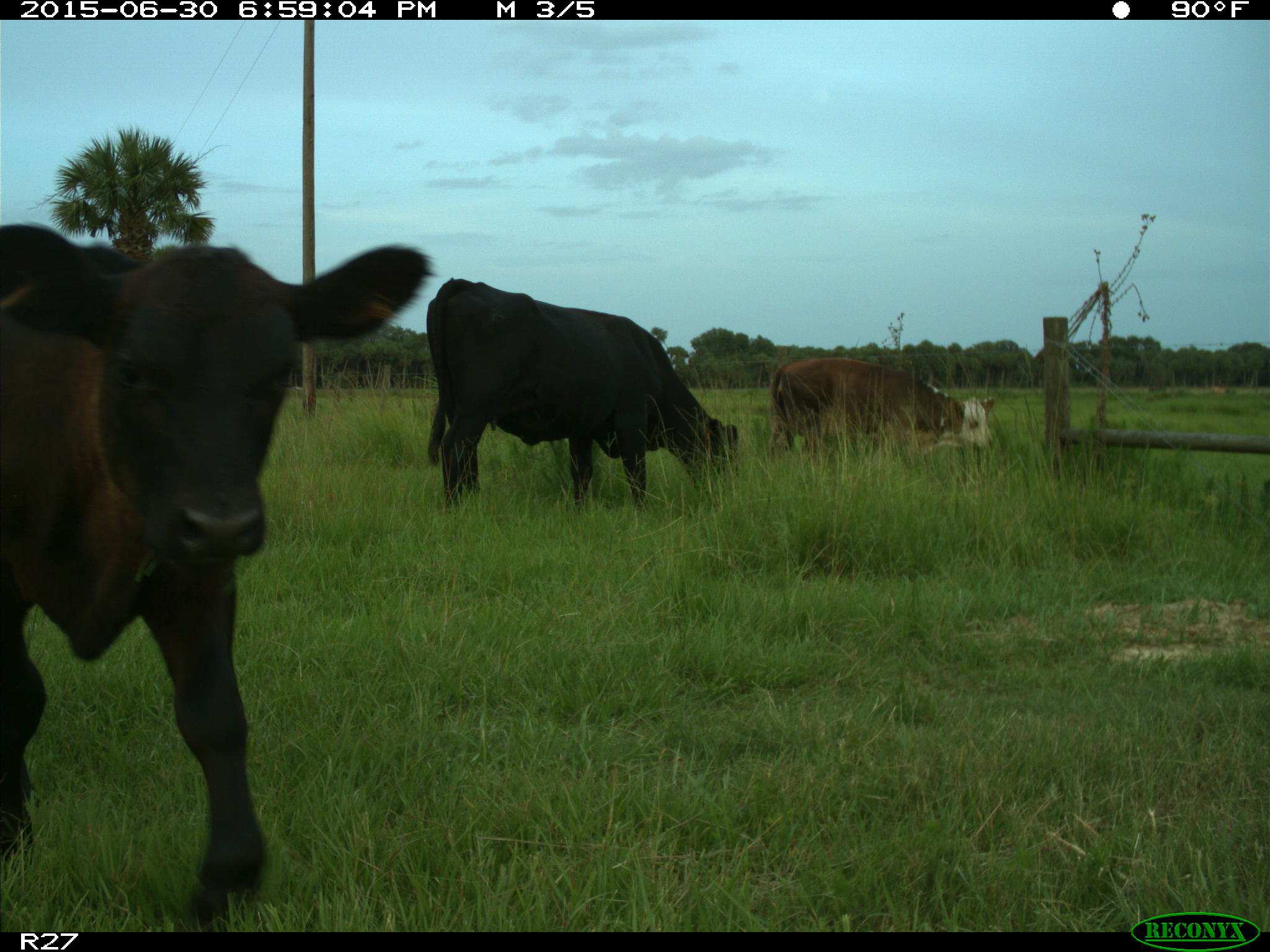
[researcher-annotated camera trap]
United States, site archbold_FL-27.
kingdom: Animalia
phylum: Chordata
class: Mammalia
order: Artiodactyla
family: Bovidae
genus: Bos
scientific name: Bos taurus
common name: domestic cow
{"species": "Bos taurus (domestic cow)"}